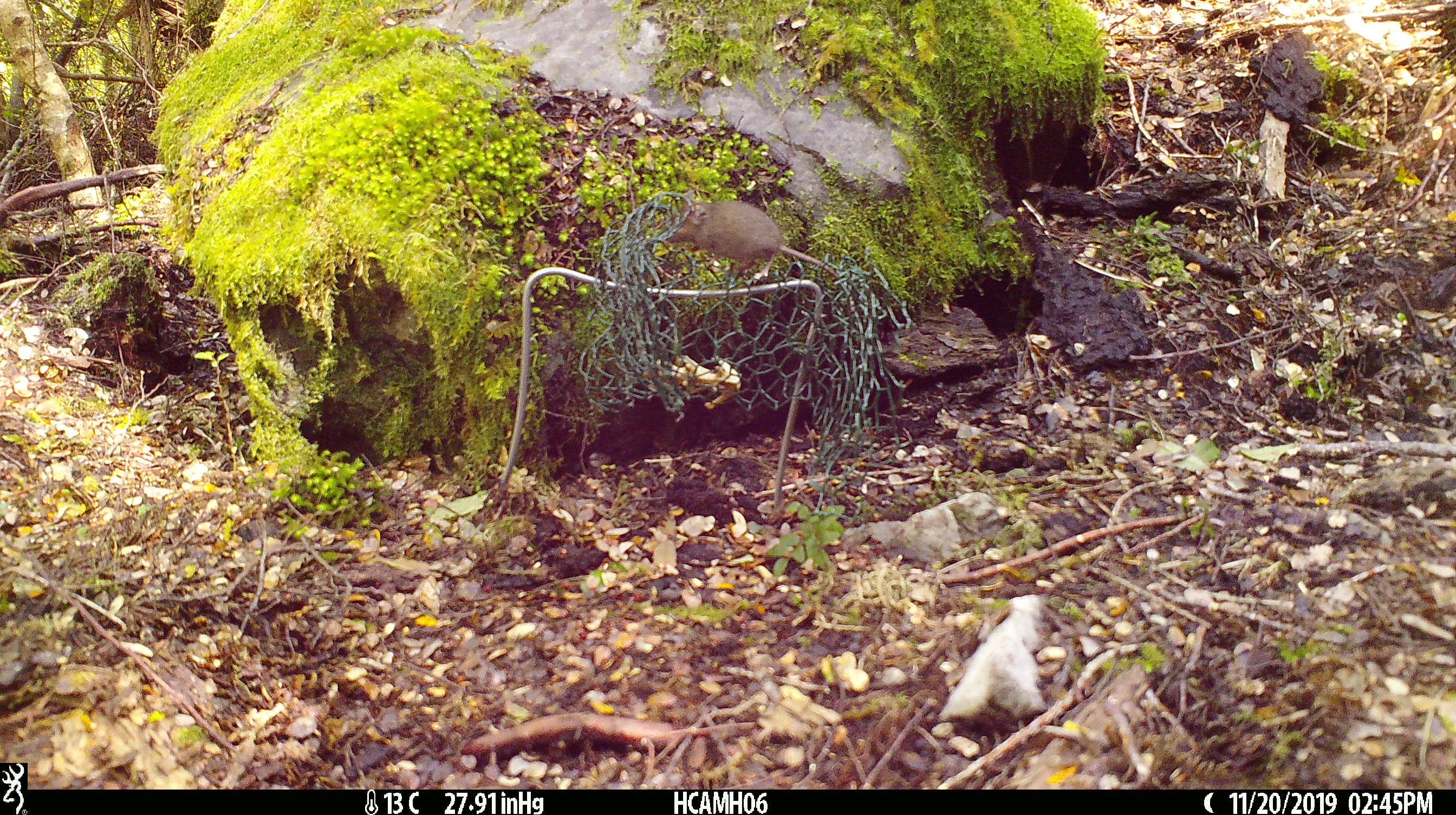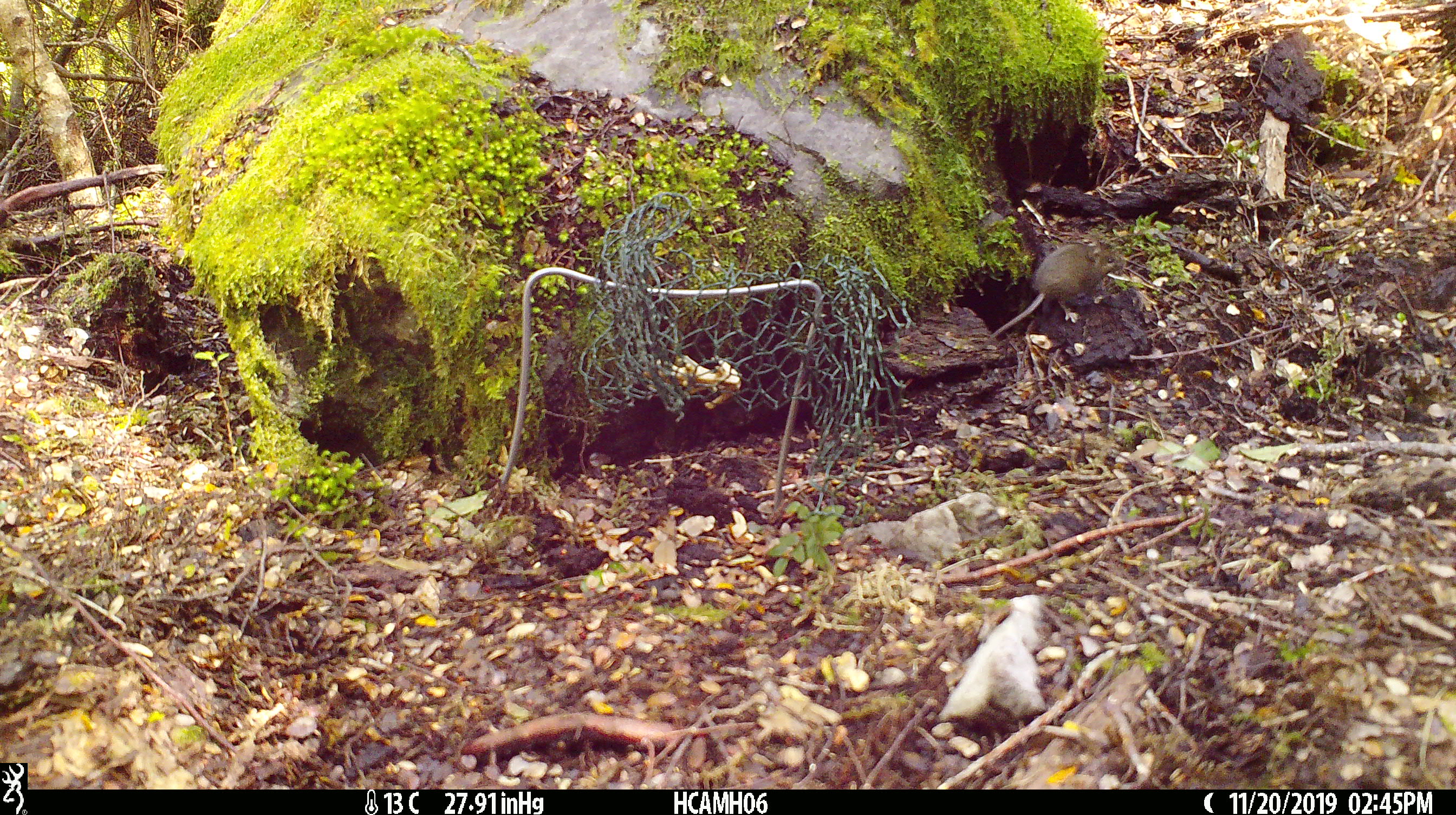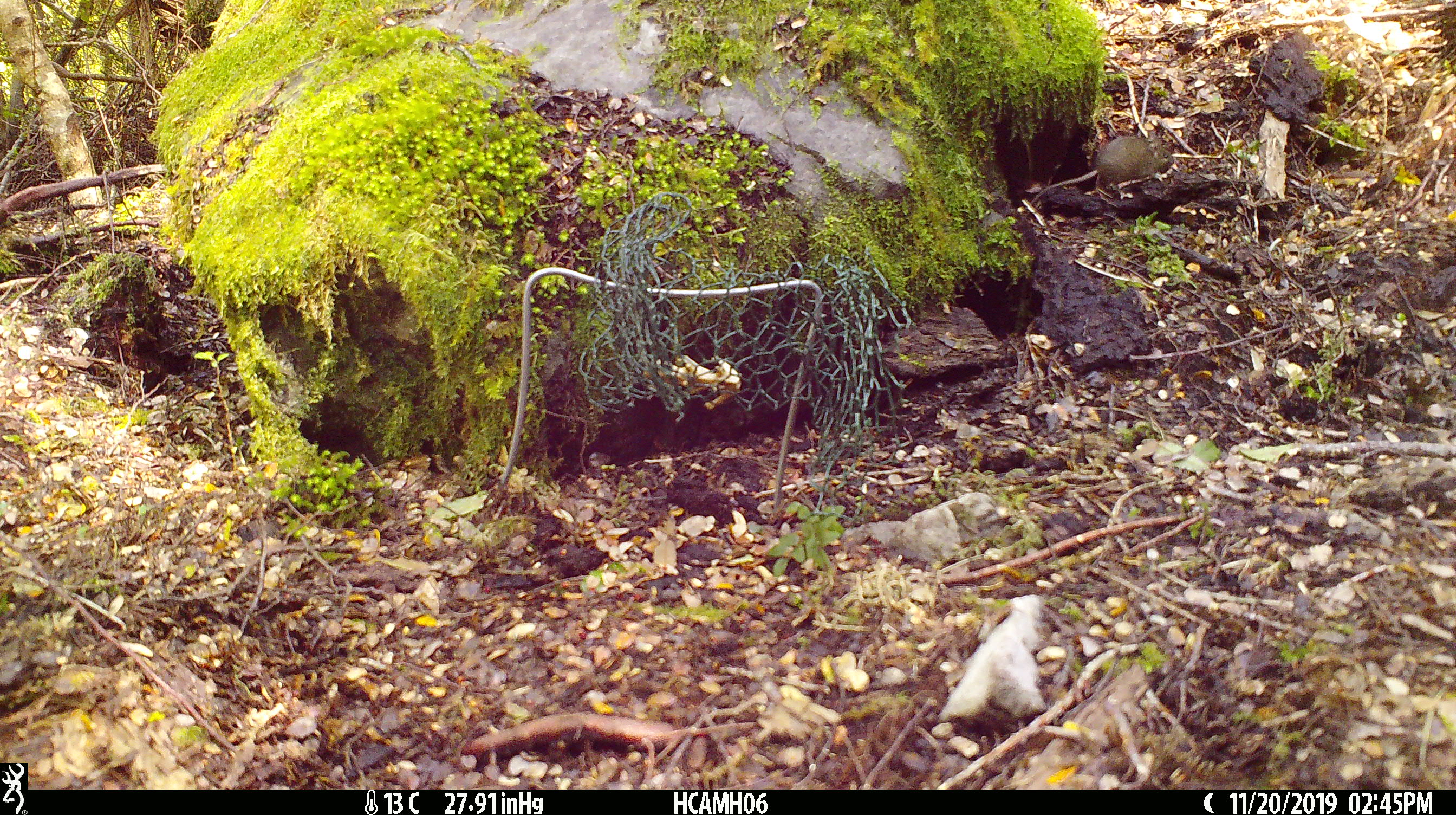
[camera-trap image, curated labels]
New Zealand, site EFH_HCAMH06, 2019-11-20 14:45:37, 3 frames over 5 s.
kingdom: Animalia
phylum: Chordata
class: Mammalia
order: Rodentia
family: Muridae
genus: Mus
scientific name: Mus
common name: mouse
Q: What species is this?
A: Mouse (Mus).